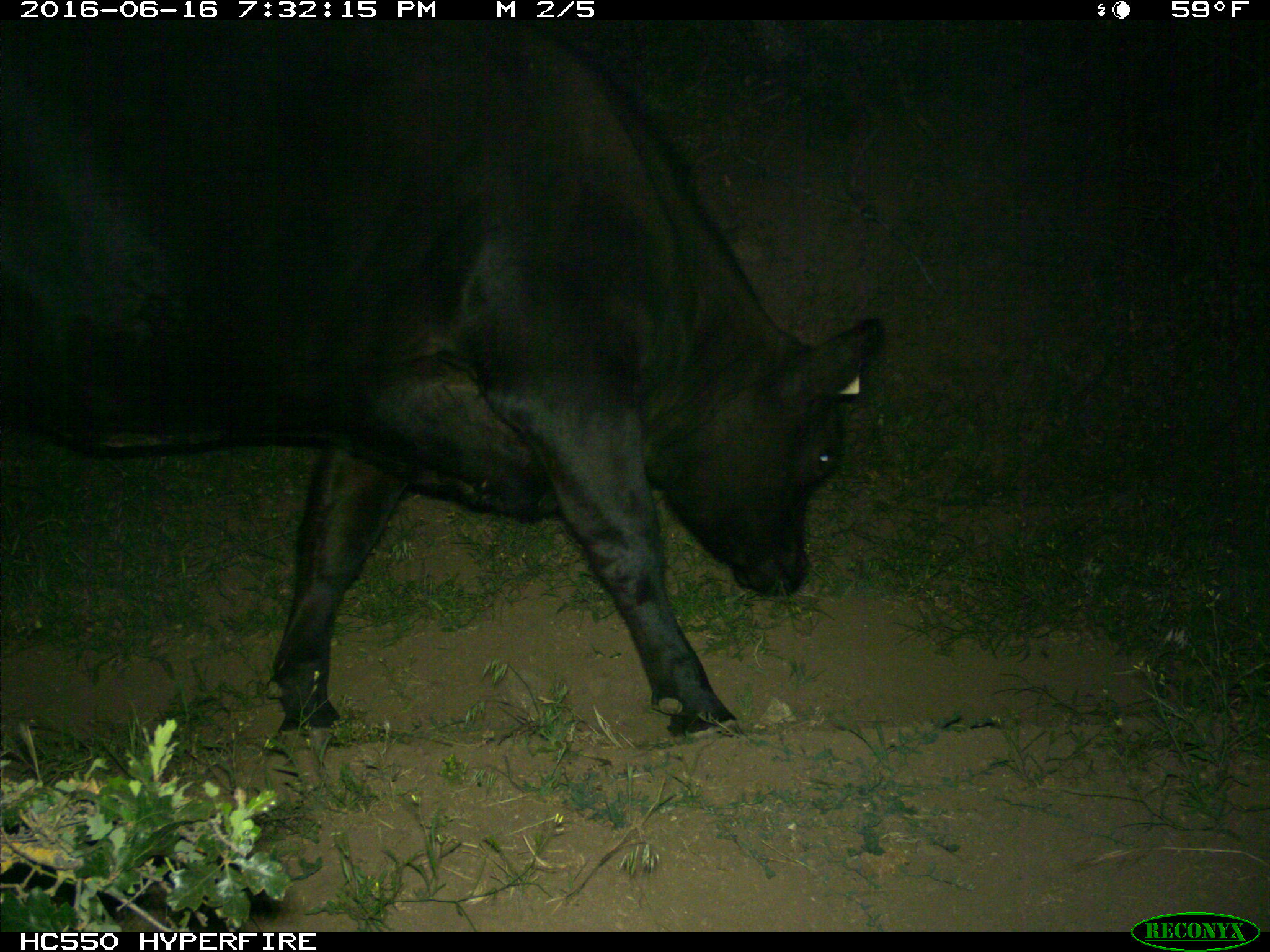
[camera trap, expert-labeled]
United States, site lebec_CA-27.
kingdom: Animalia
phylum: Chordata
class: Mammalia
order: Artiodactyla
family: Bovidae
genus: Bos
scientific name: Bos taurus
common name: domestic cow